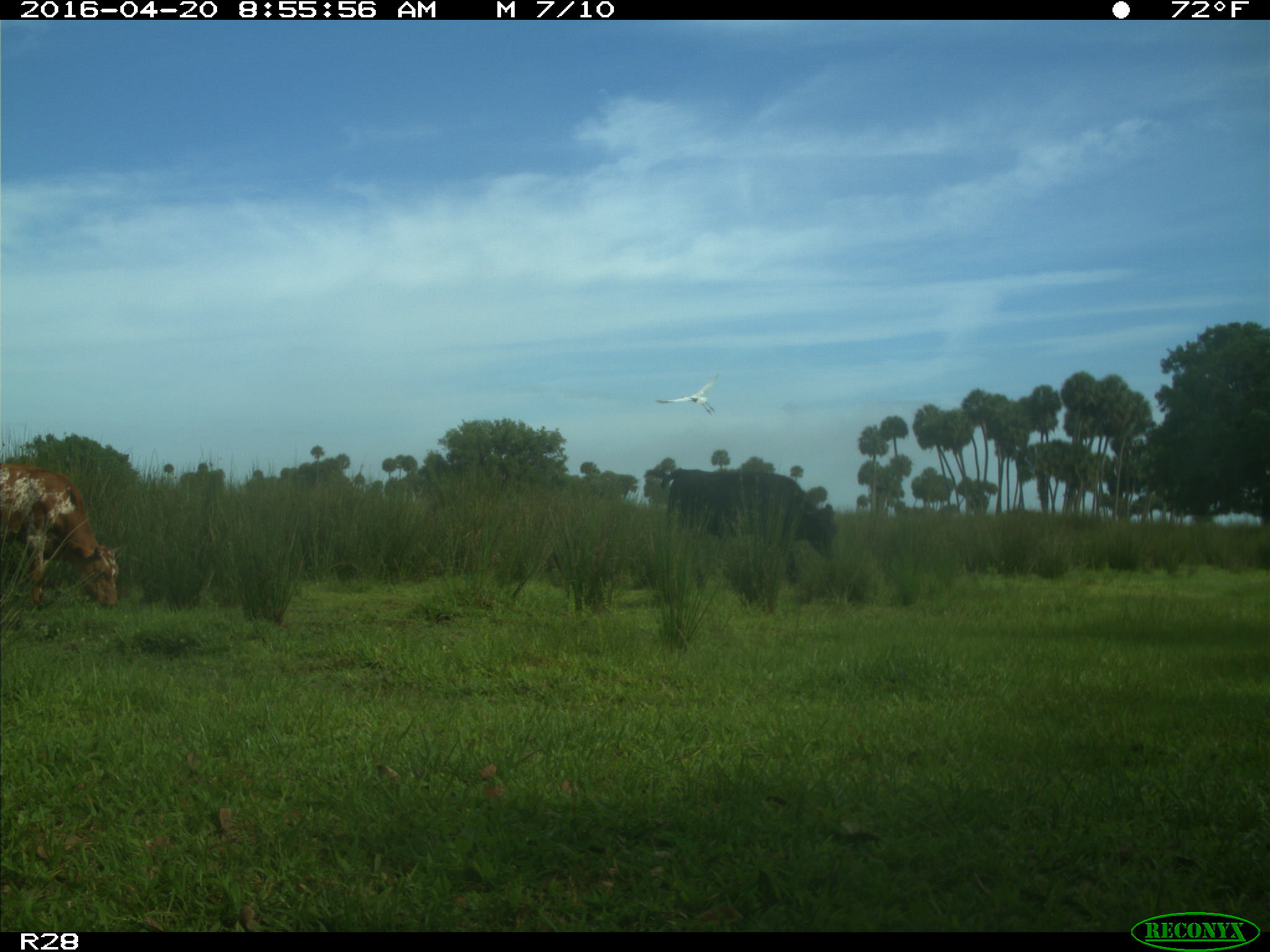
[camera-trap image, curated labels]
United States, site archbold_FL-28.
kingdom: Animalia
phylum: Chordata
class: Mammalia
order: Artiodactyla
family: Bovidae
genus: Bos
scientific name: Bos taurus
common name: domestic cow